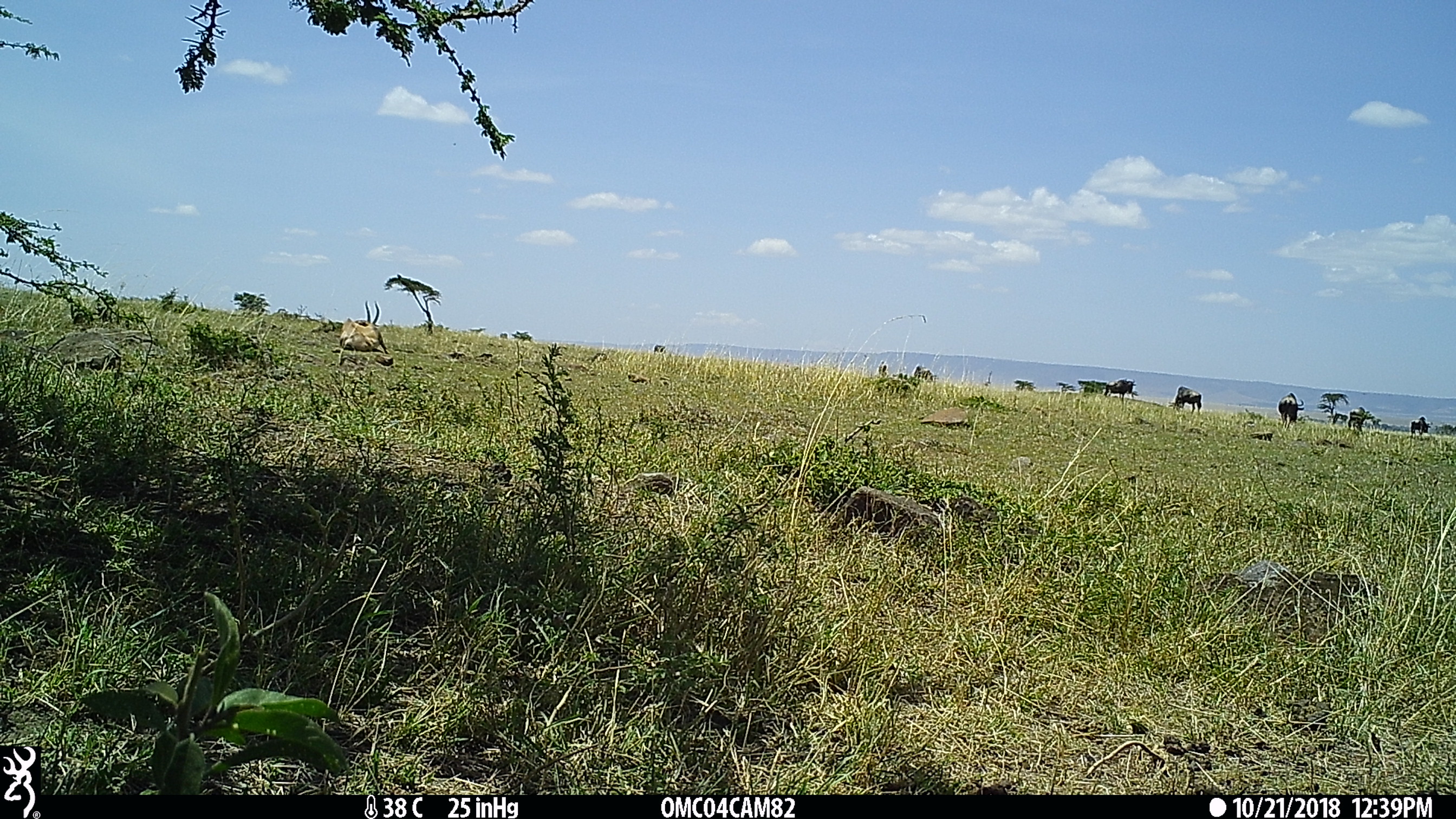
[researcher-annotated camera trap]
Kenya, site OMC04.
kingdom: Animalia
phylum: Chordata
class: Mammalia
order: Artiodactyla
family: Bovidae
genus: Damaliscus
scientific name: Damaliscus lunatus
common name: topi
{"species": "topi (Damaliscus lunatus)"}